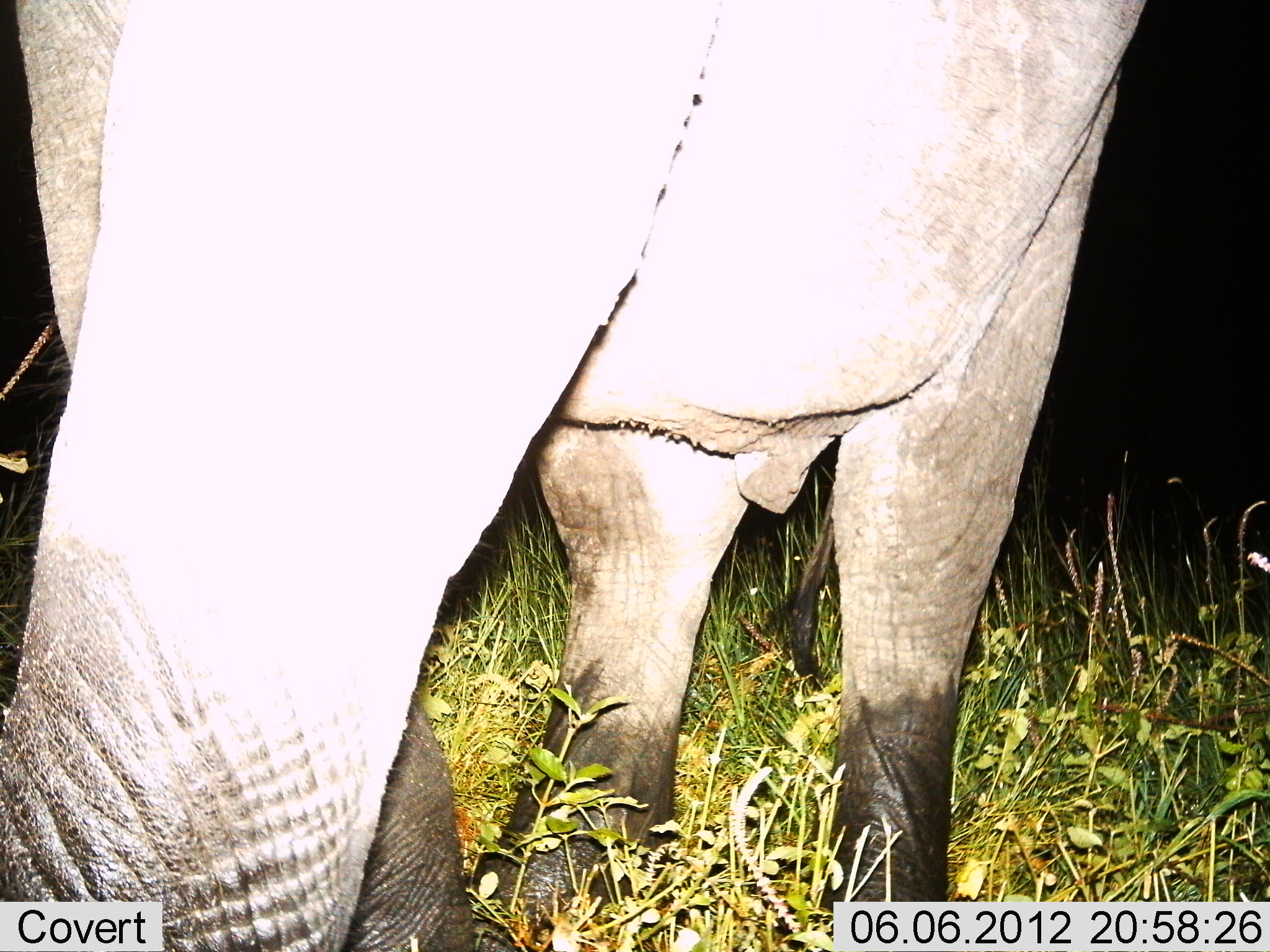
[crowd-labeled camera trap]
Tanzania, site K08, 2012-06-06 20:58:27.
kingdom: Animalia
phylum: Chordata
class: Mammalia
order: Proboscidea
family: Elephantidae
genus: Loxodonta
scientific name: Loxodonta africana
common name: african bush elephant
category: elephant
Elephant (african bush elephant) (Loxodonta africana), count 1. Behavior (volunteer vote fractions): standing 80%, resting 0%, moving 30%, interacting 0%. Young present (vote fraction): 0%. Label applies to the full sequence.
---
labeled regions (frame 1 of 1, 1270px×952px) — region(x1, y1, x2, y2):
animal: region(0, 1, 1148, 951)